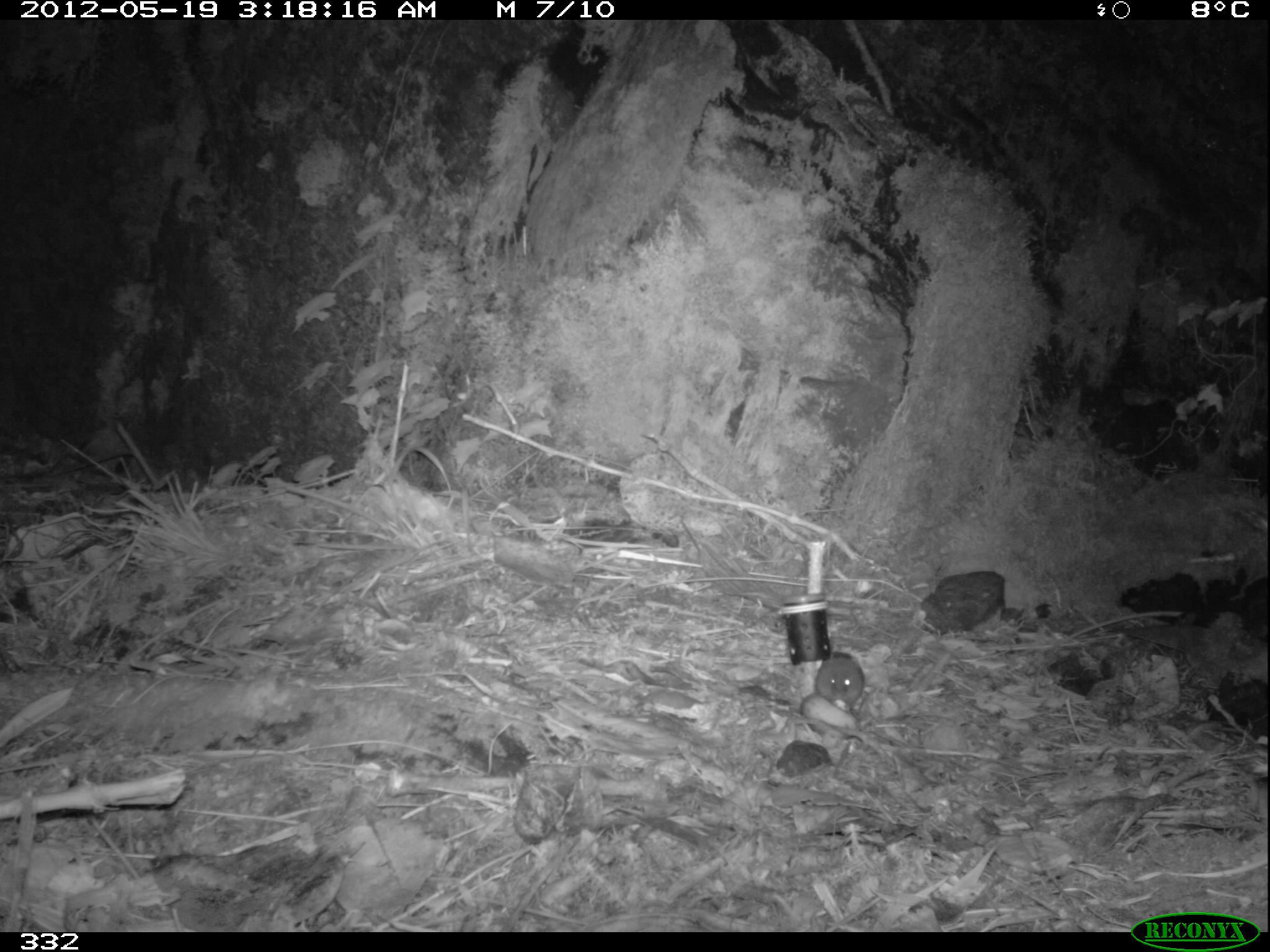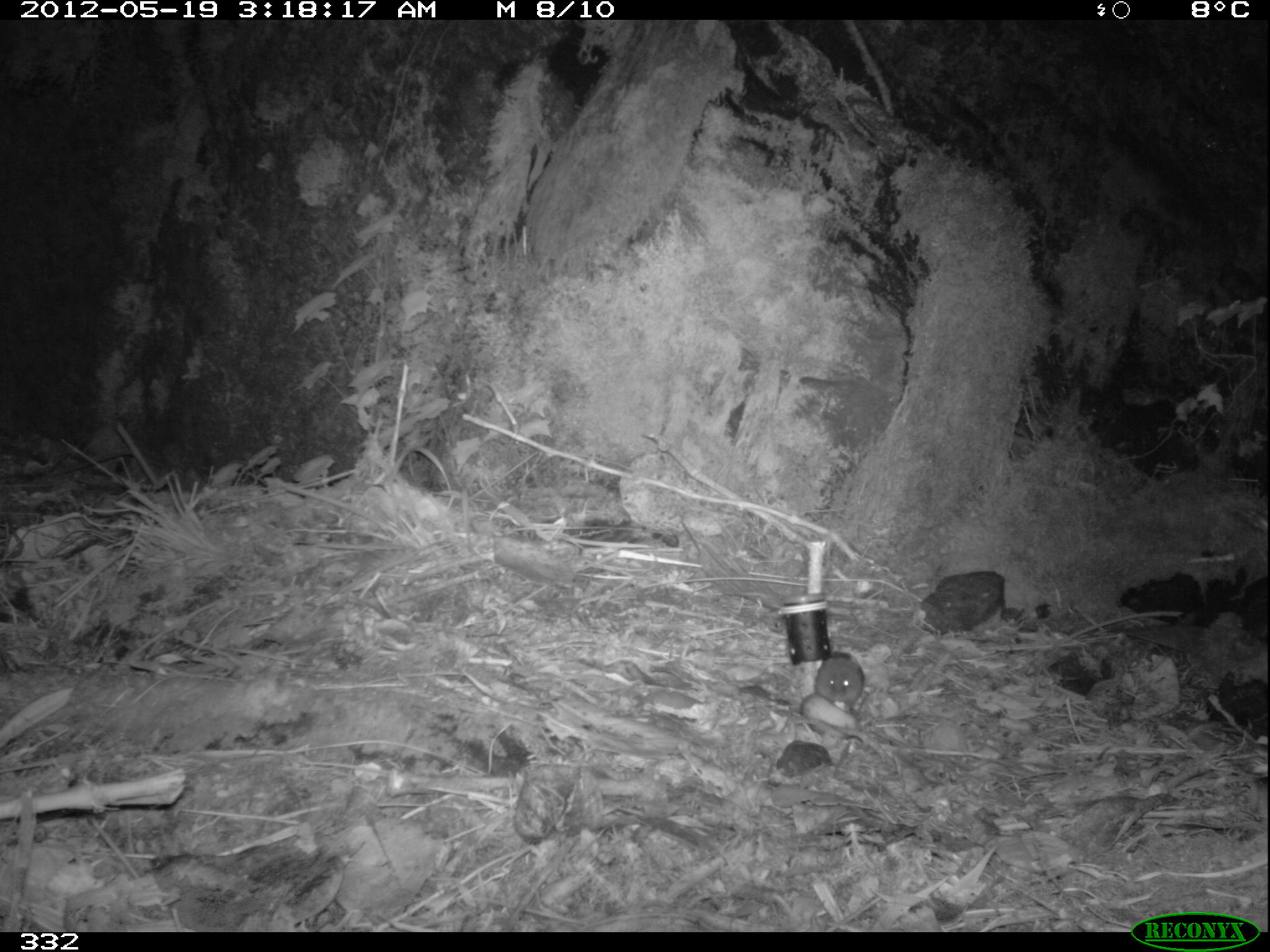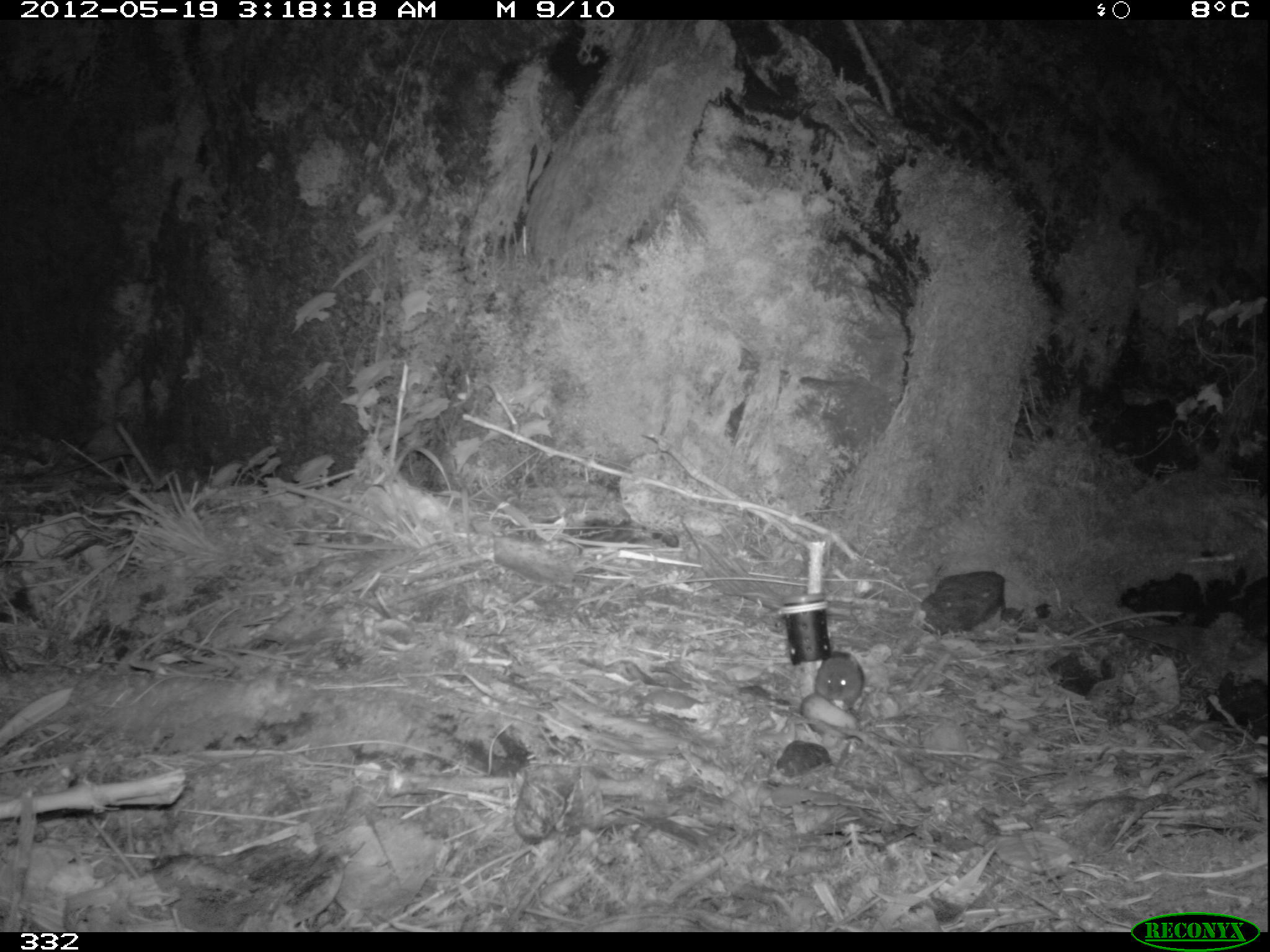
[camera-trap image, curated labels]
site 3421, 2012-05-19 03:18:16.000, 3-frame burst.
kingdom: Animalia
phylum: Chordata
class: Mammalia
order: Rodentia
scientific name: Rodentia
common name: rodents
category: unknown rodent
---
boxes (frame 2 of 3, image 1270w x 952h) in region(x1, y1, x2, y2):
unknown rodent: region(816, 652, 864, 708)